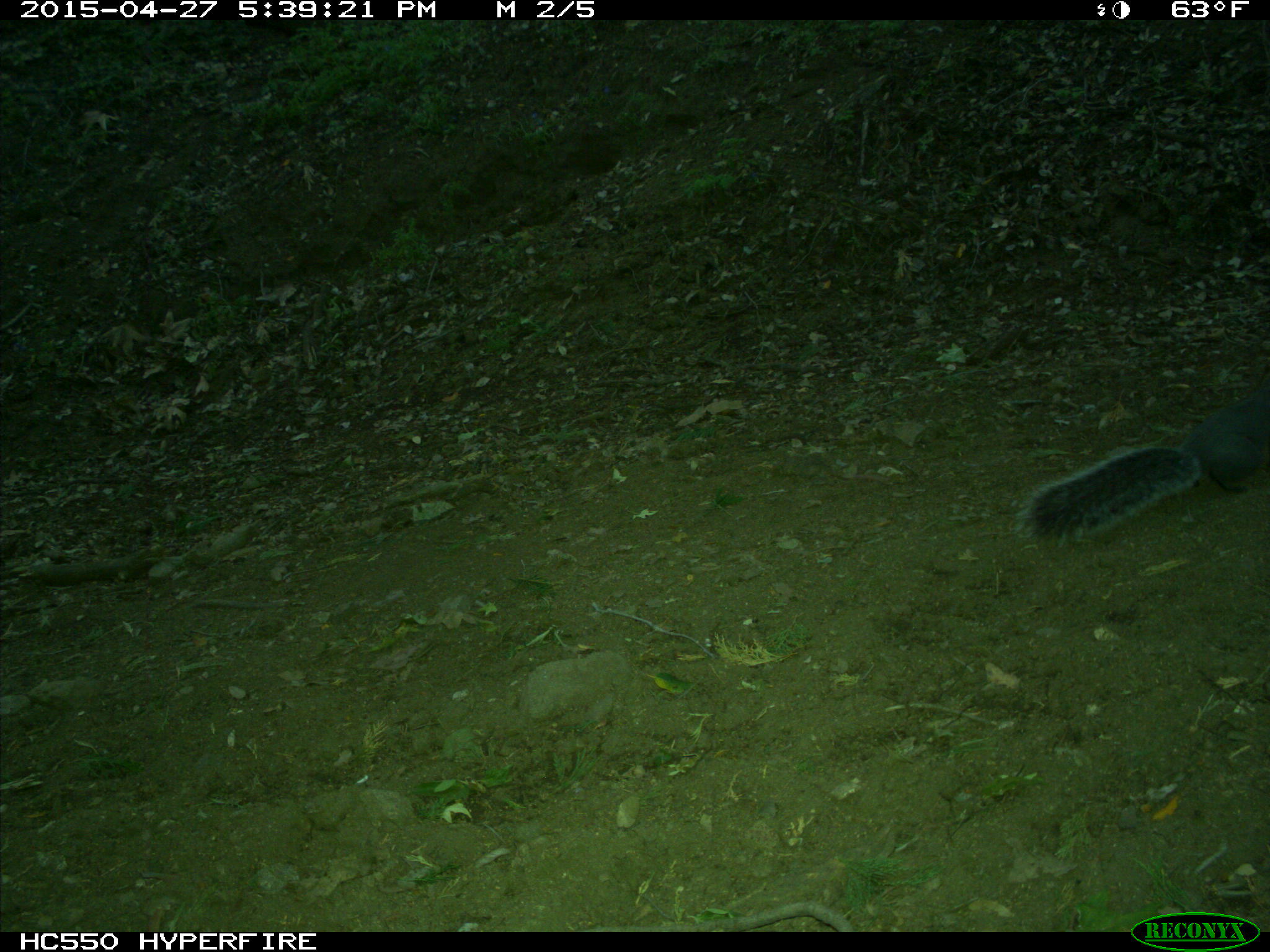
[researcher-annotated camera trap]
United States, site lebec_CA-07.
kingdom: Animalia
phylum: Chordata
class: Mammalia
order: Rodentia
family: Sciuridae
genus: Sciurus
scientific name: Sciurus carolinensis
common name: eastern gray squirrel